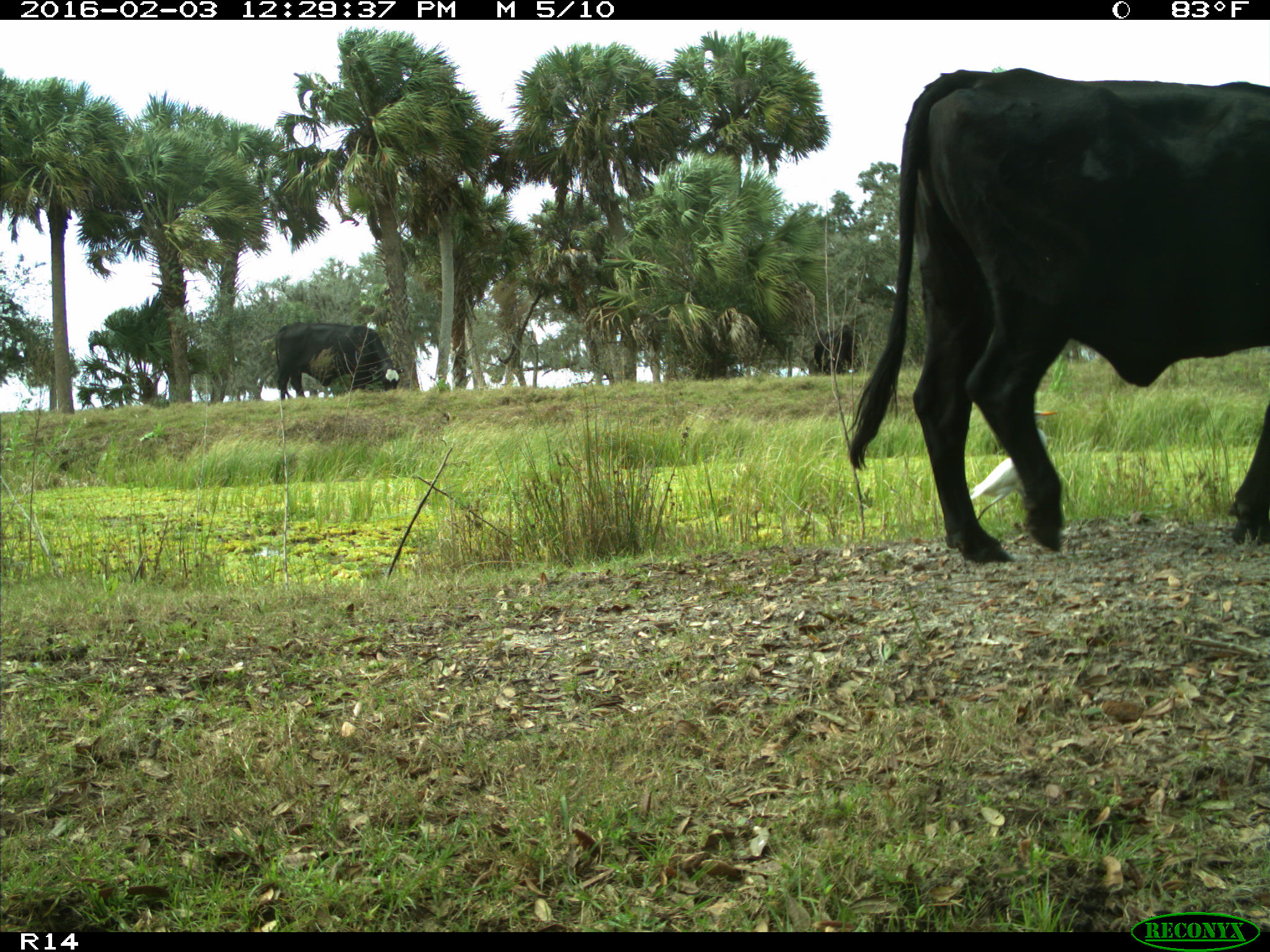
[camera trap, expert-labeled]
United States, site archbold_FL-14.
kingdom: Animalia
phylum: Chordata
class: Mammalia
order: Artiodactyla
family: Bovidae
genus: Bos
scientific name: Bos taurus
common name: domestic cow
Bos taurus (domestic cow).